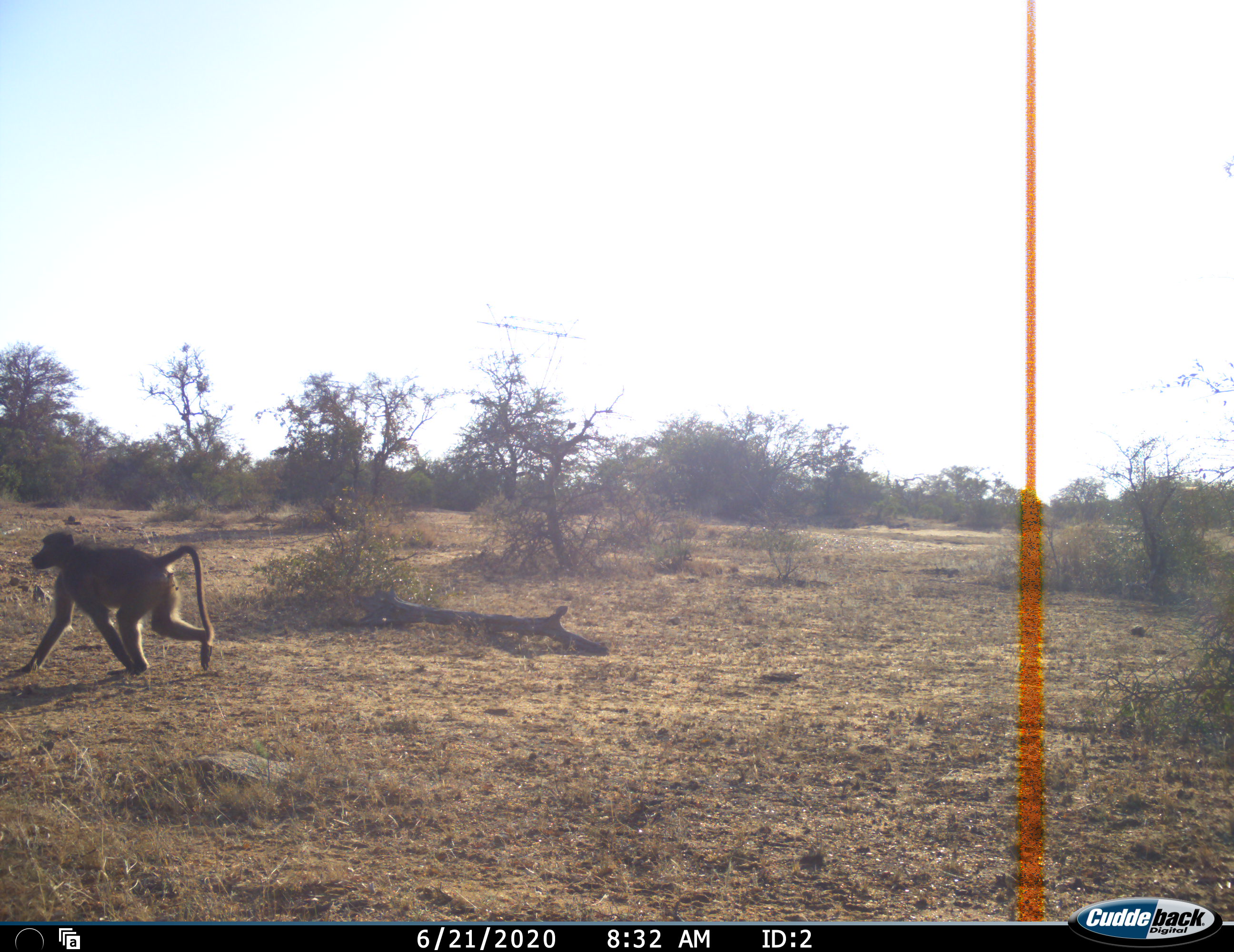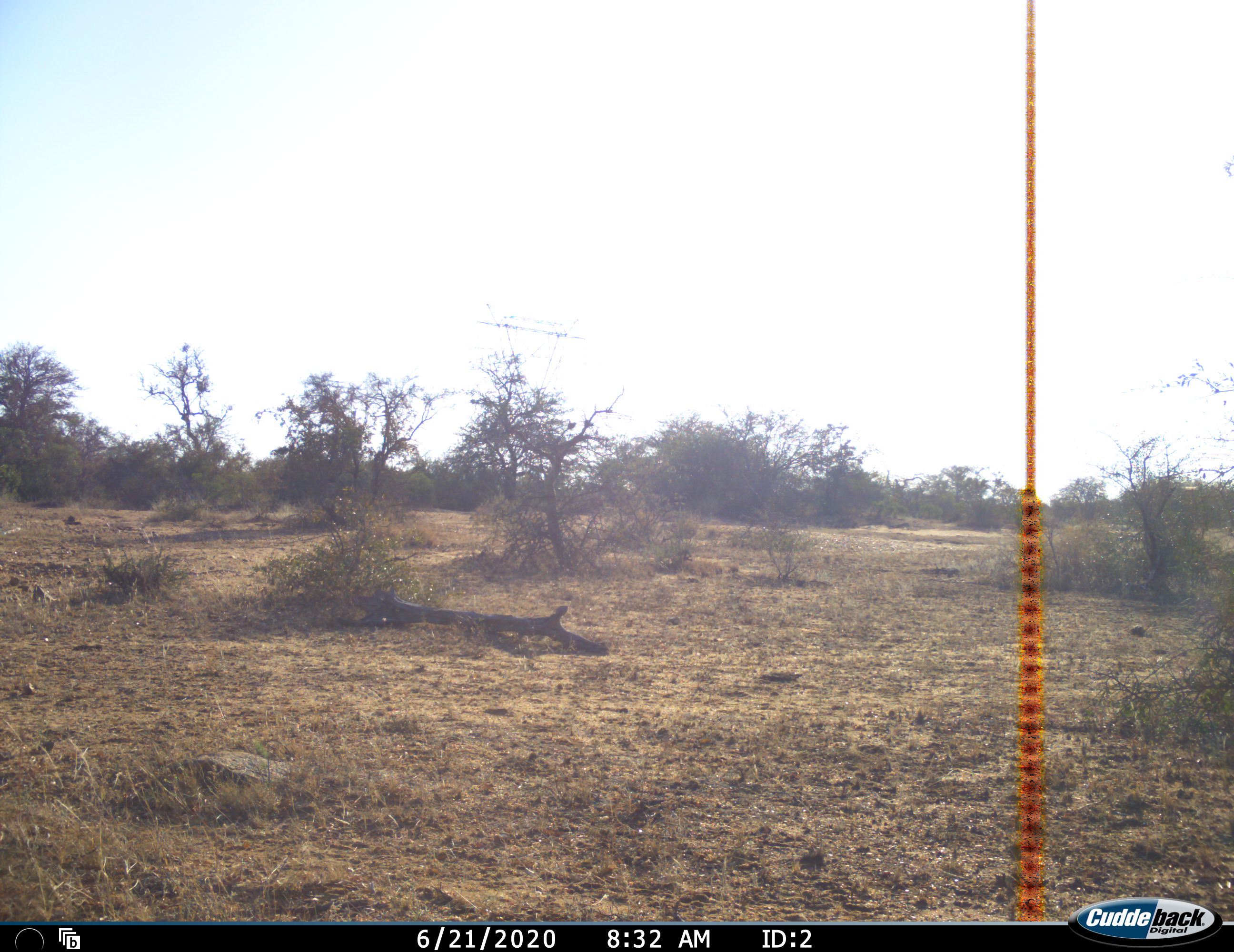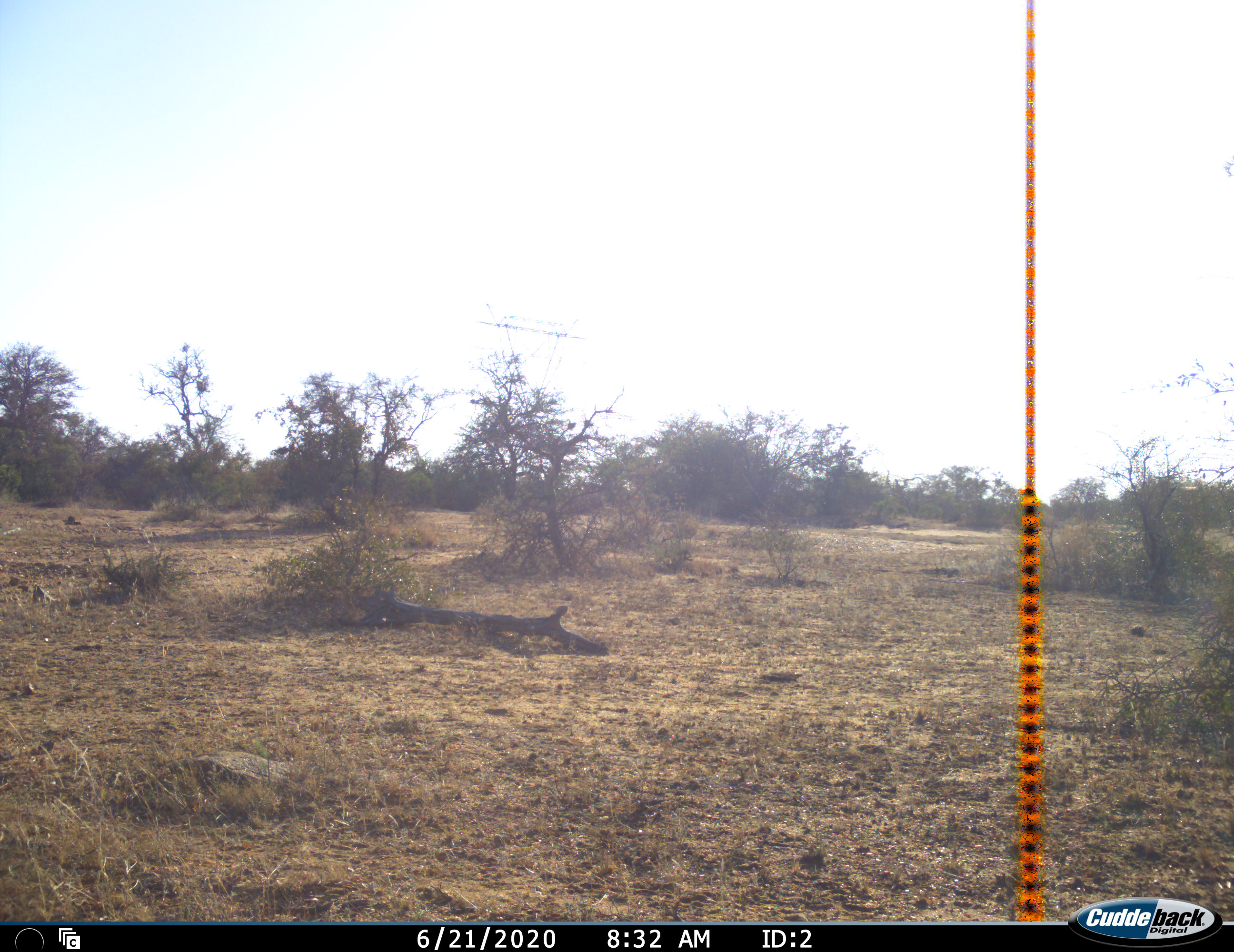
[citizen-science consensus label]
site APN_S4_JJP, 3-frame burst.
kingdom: Animalia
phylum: Chordata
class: Mammalia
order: Primates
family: Cercopithecidae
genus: Papio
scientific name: Papio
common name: baboon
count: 1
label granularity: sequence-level